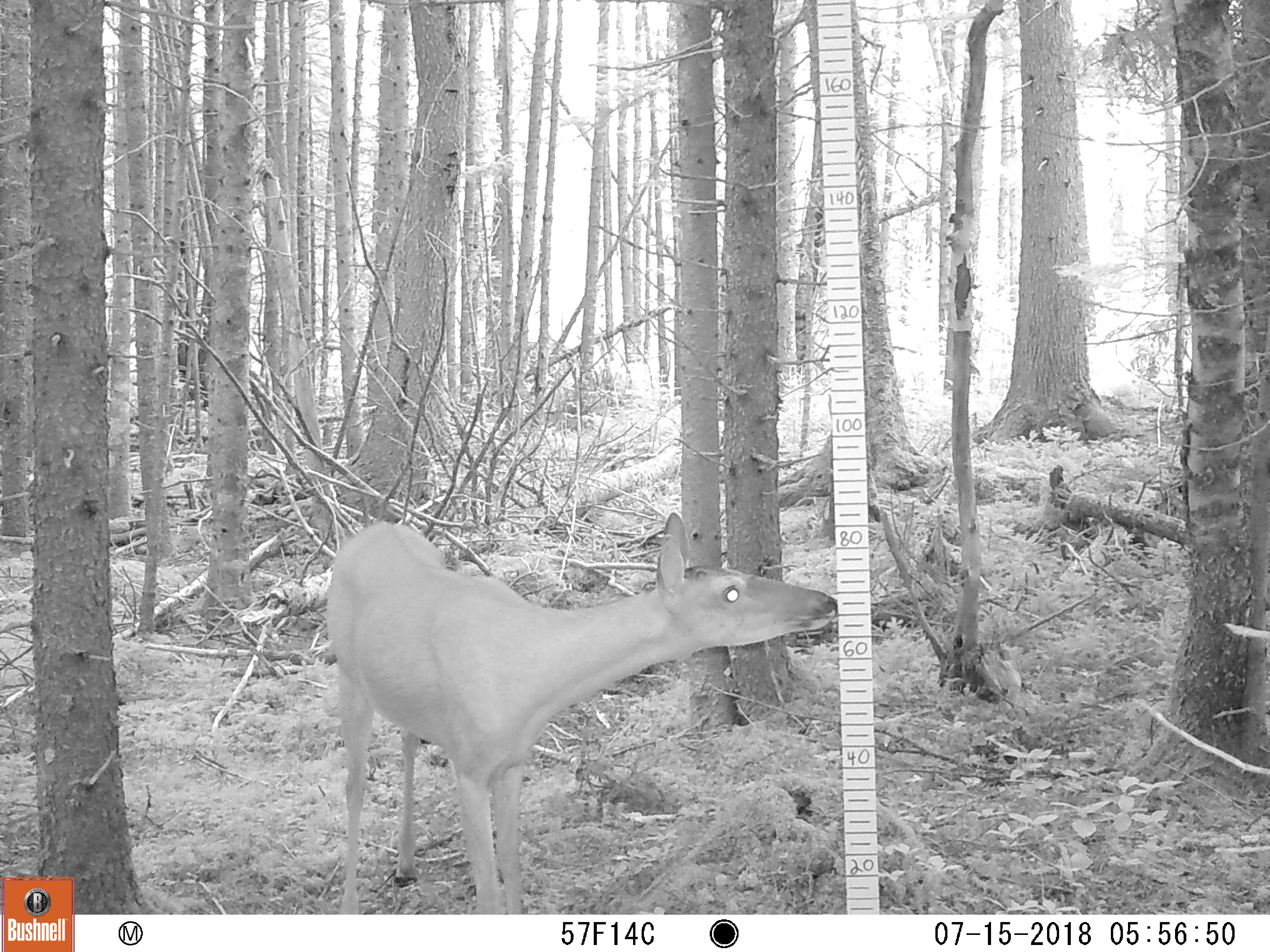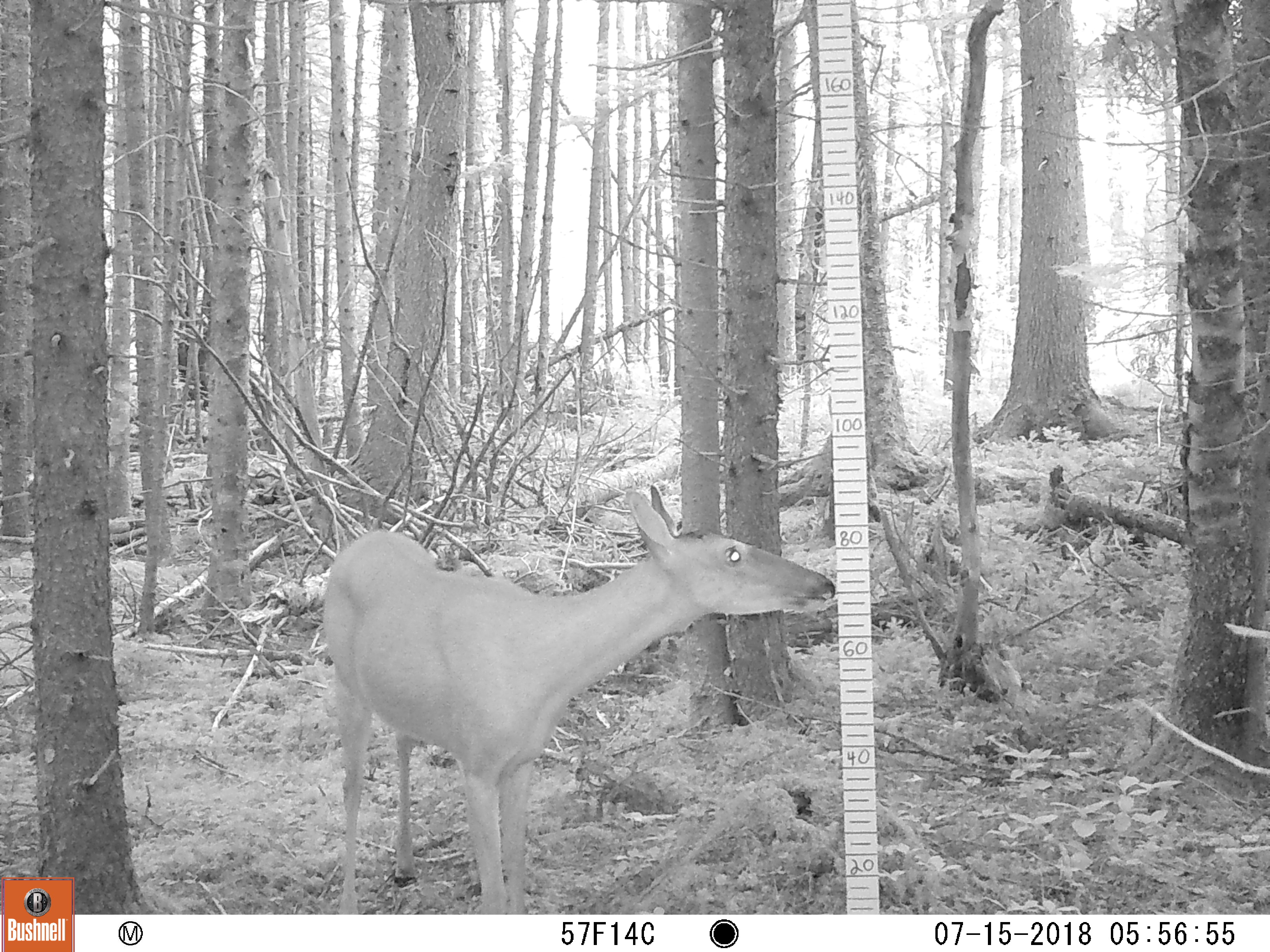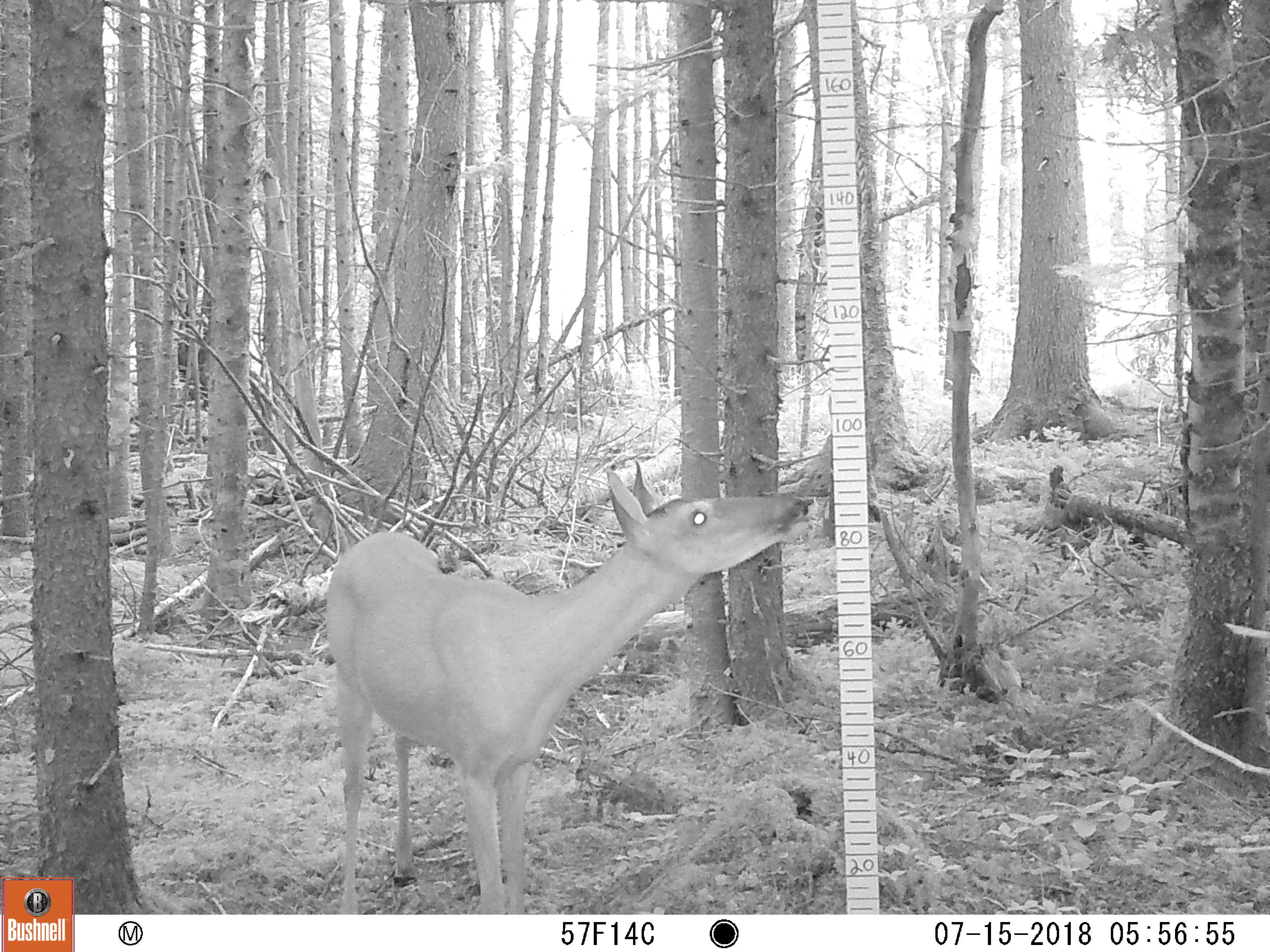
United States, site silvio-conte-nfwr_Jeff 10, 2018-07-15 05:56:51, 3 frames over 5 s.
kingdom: Animalia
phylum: Chordata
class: Mammalia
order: Artiodactyla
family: Cervidae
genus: Odocoileus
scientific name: Odocoileus virginianus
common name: white-tailed deer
White-tailed deer (Odocoileus virginianus).